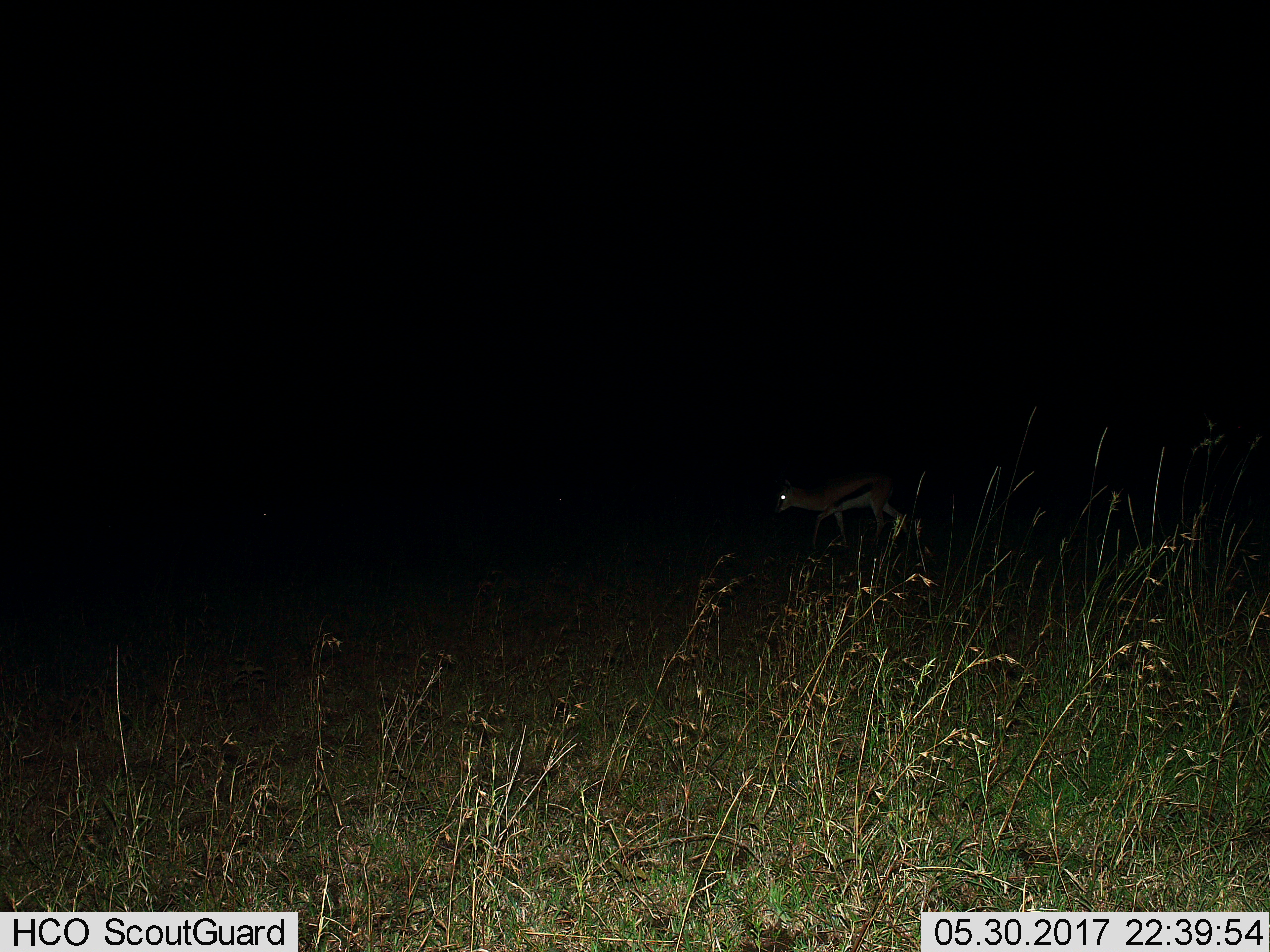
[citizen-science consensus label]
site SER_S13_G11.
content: unidentified animal